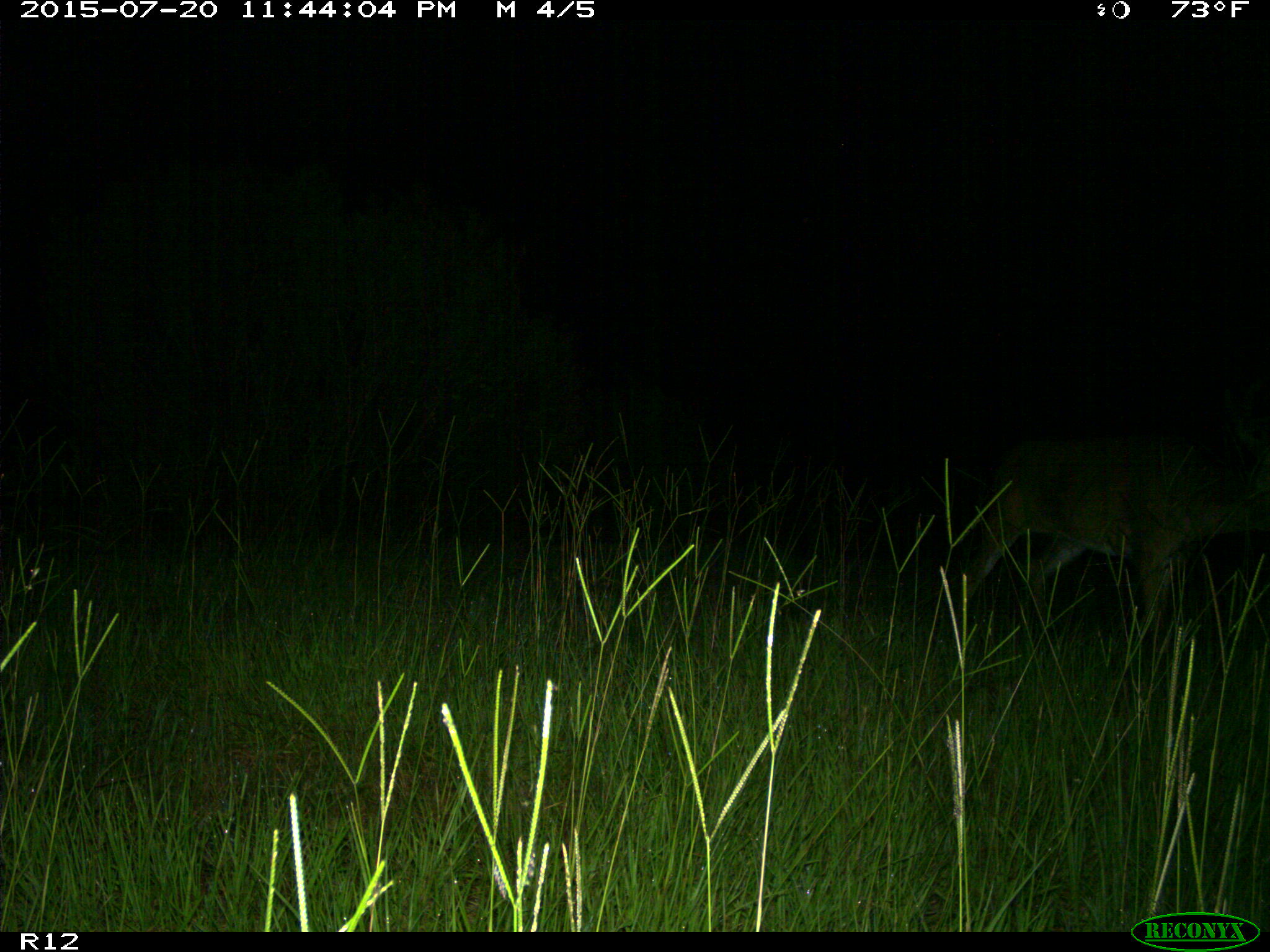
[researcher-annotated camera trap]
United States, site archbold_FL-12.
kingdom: Animalia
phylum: Chordata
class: Mammalia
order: Artiodactyla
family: Cervidae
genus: Odocoileus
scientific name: Odocoileus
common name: deer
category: unidentified deer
Unidentified deer (deer) (Odocoileus).